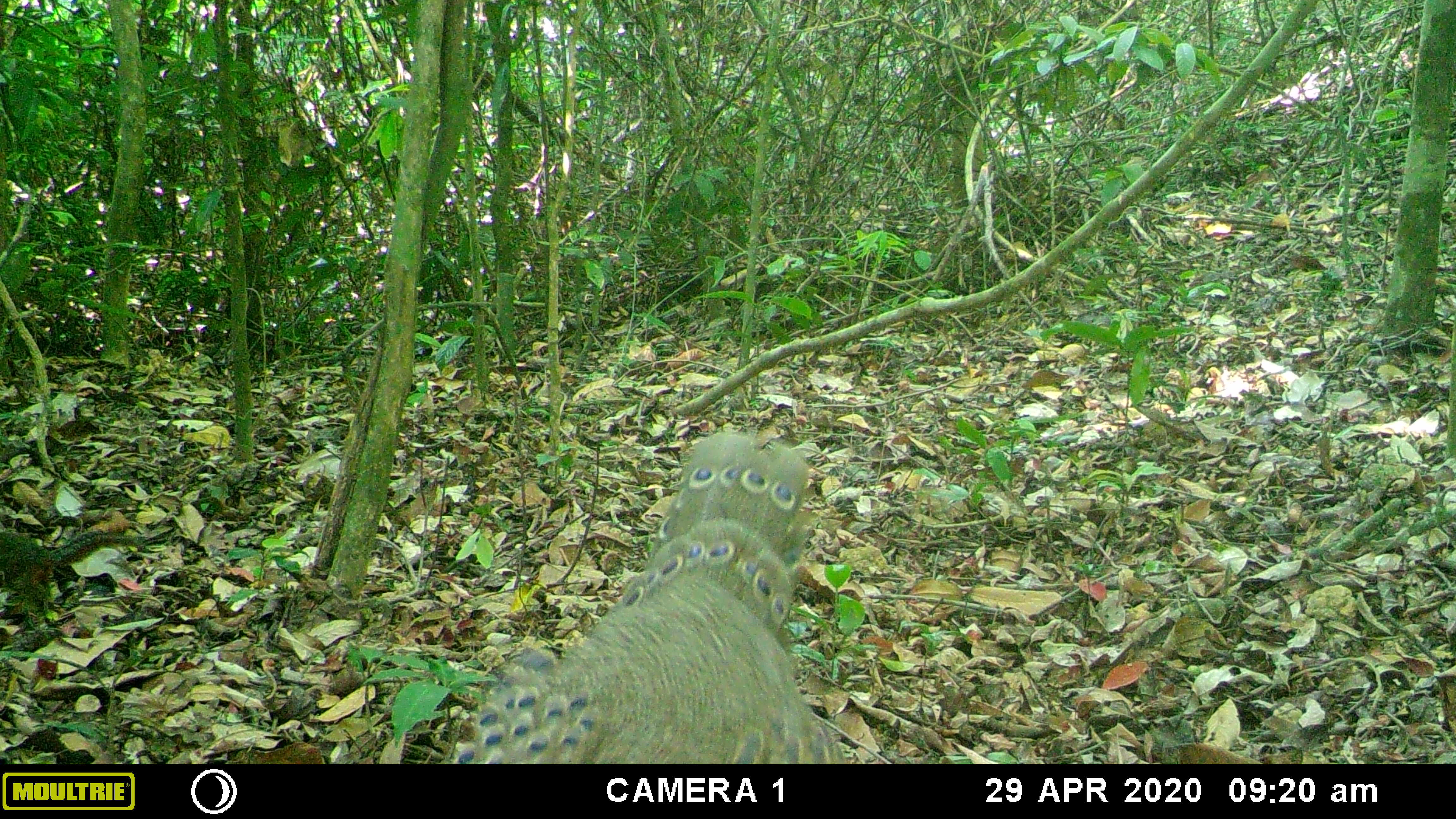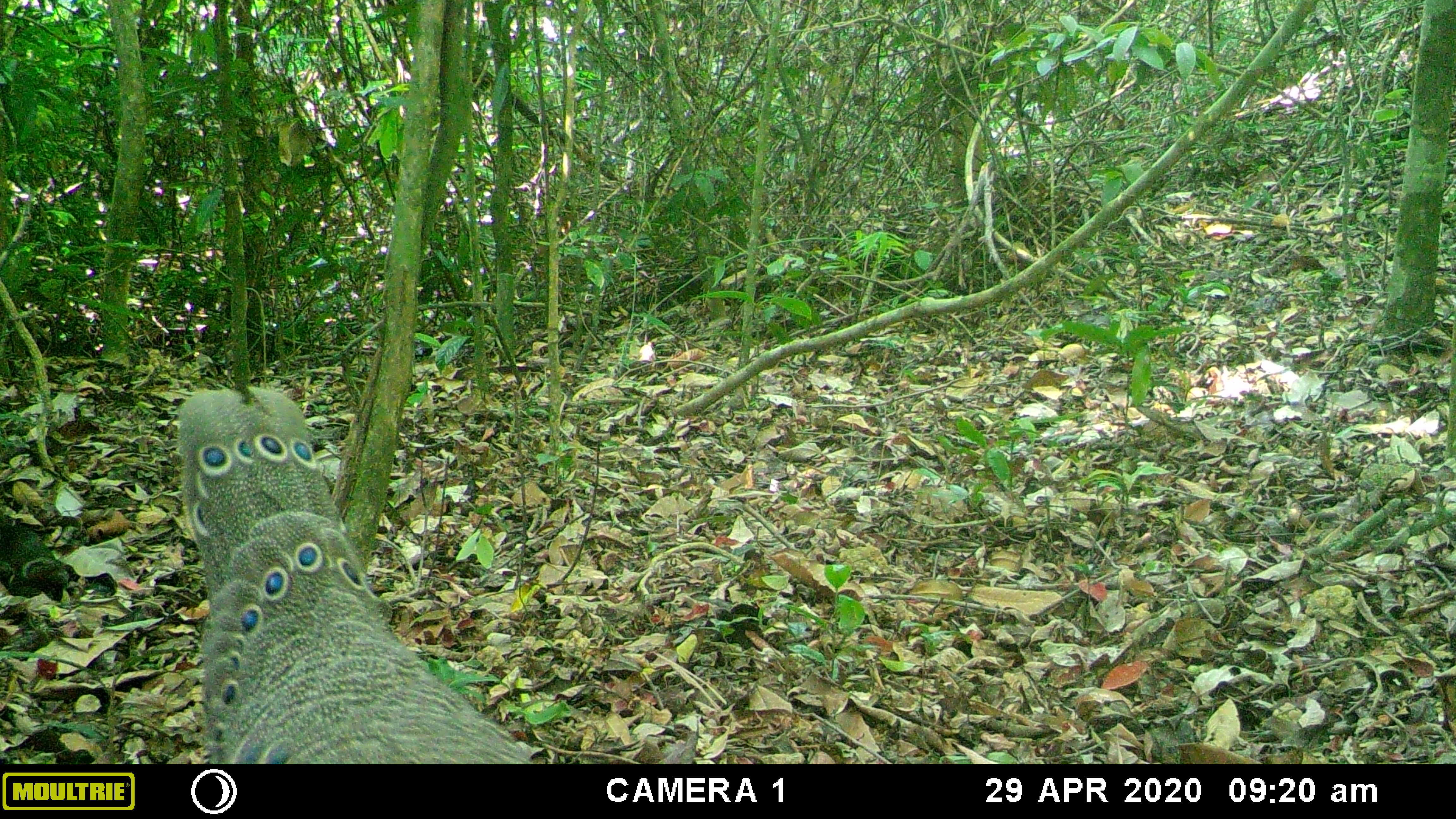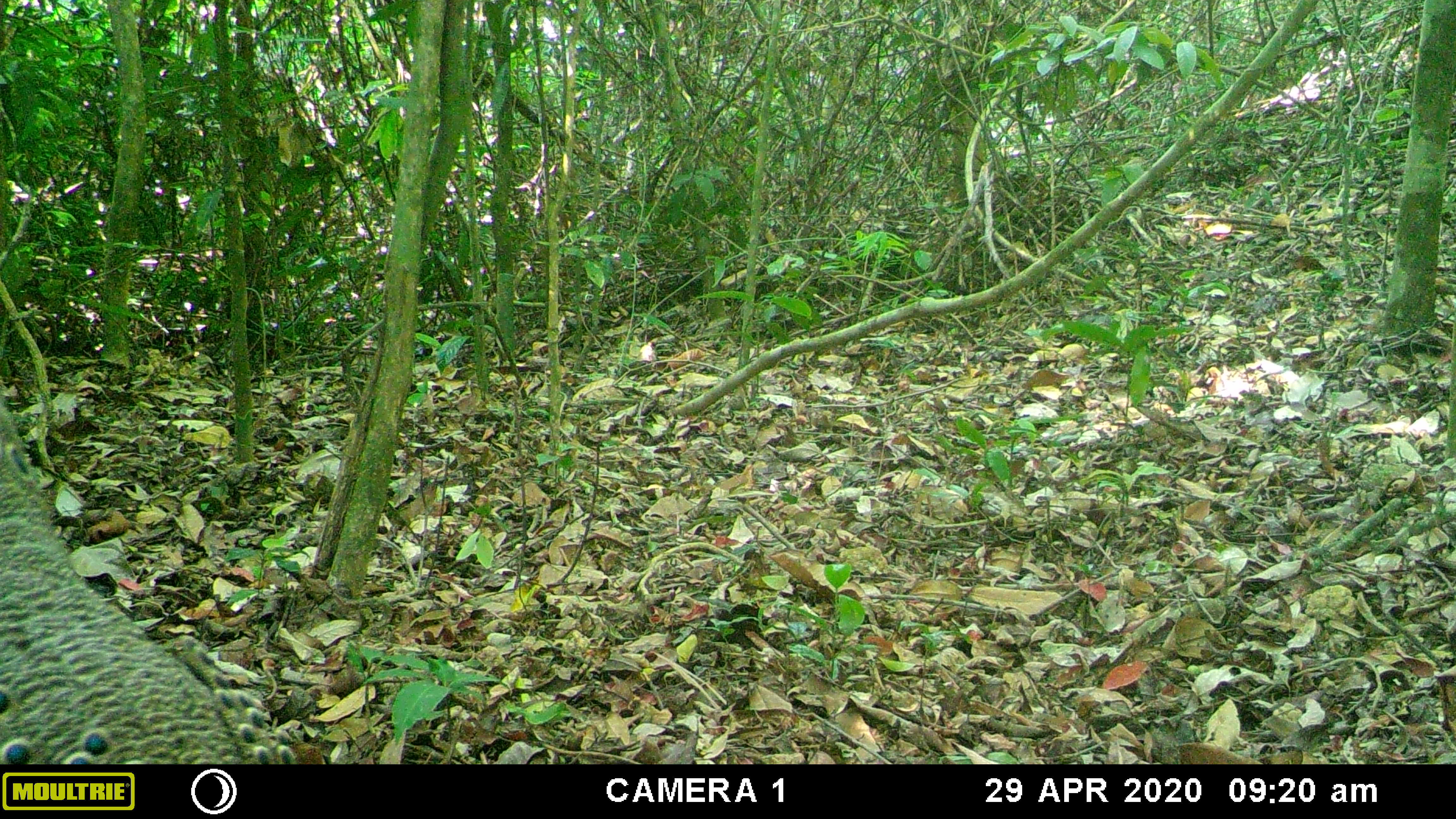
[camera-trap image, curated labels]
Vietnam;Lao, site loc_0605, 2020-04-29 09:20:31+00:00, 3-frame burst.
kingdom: Animalia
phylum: Chordata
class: Aves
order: Galliformes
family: Phasianidae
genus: Polyplectron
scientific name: Polyplectron bicalcaratum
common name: gray peacock-pheasant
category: grey peacock pheasant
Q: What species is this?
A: Grey peacock pheasant (gray peacock-pheasant) (Polyplectron bicalcaratum).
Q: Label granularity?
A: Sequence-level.